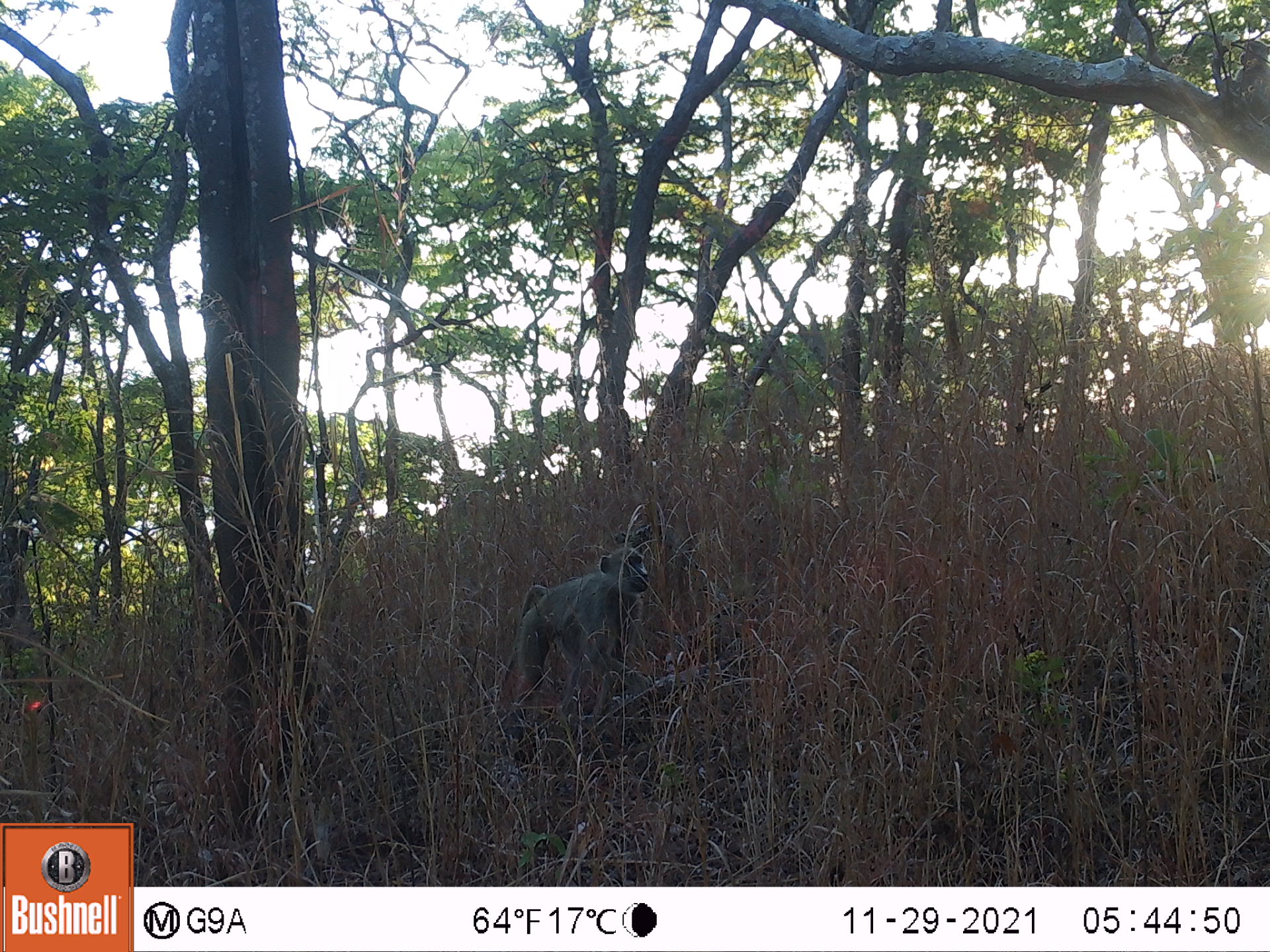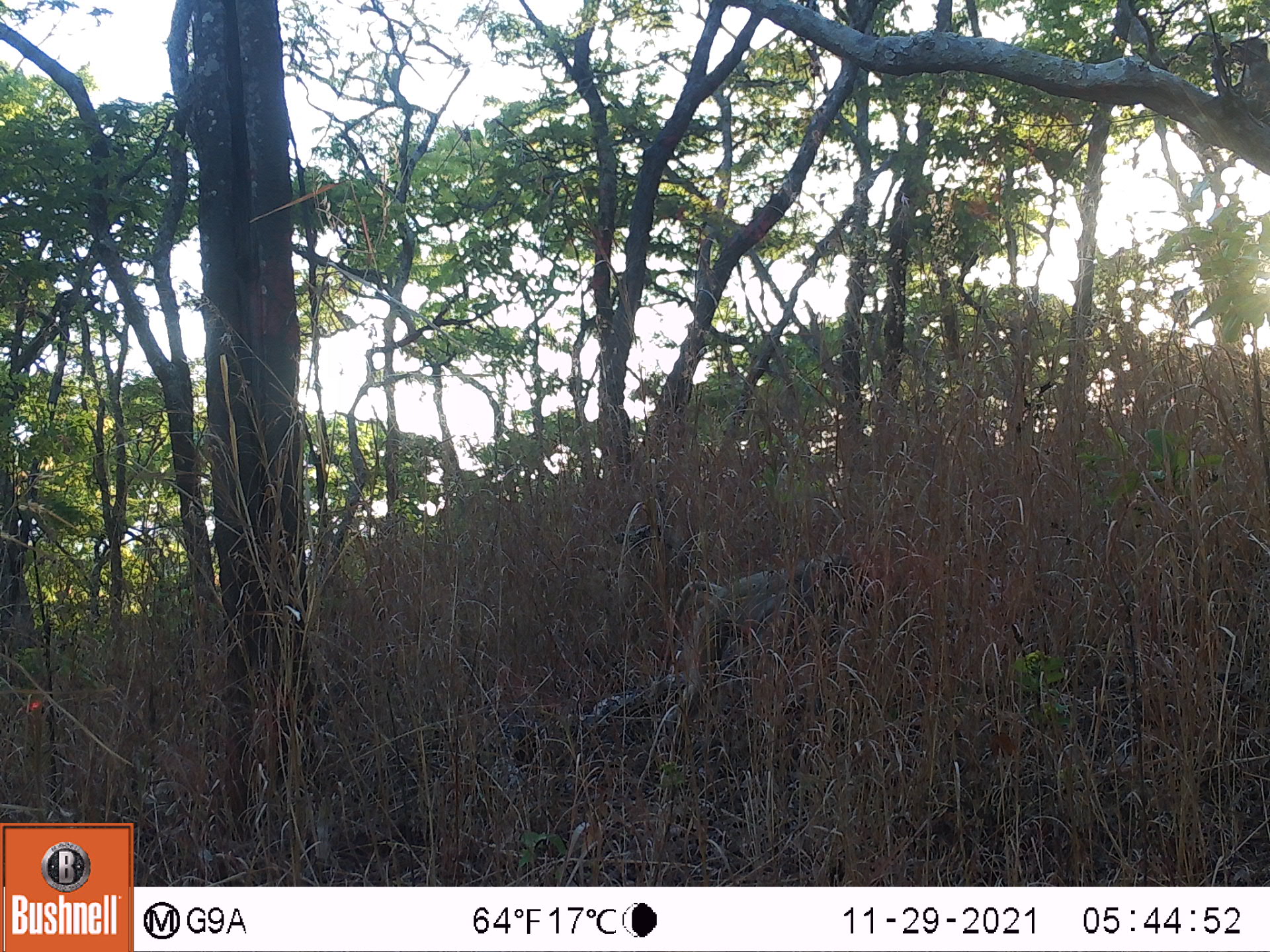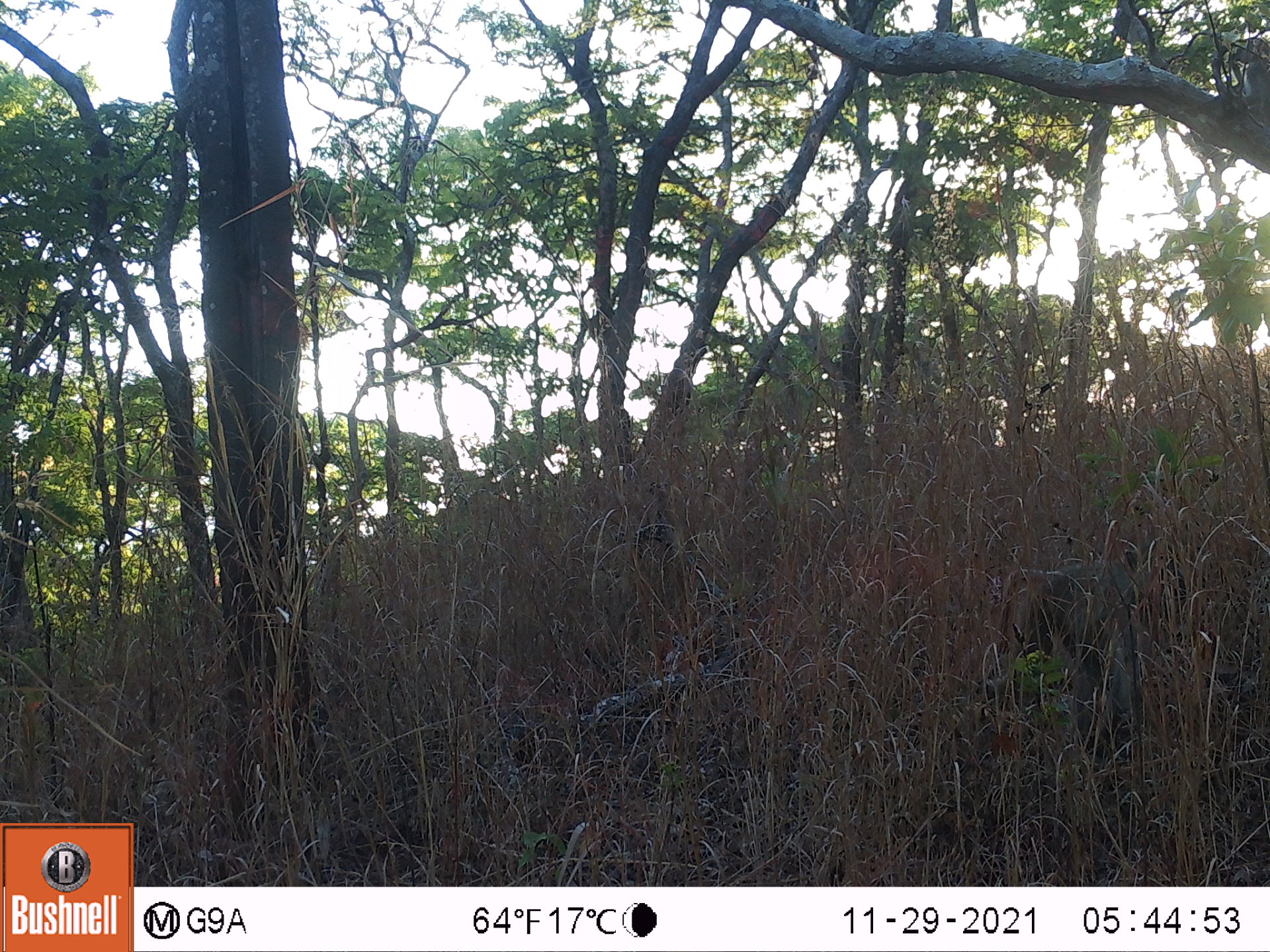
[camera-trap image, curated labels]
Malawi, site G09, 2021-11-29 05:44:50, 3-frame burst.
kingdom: Animalia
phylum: Chordata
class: Mammalia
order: Primates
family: Cercopithecidae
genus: Papio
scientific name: Papio cynocephalus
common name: yellow baboon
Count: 1.